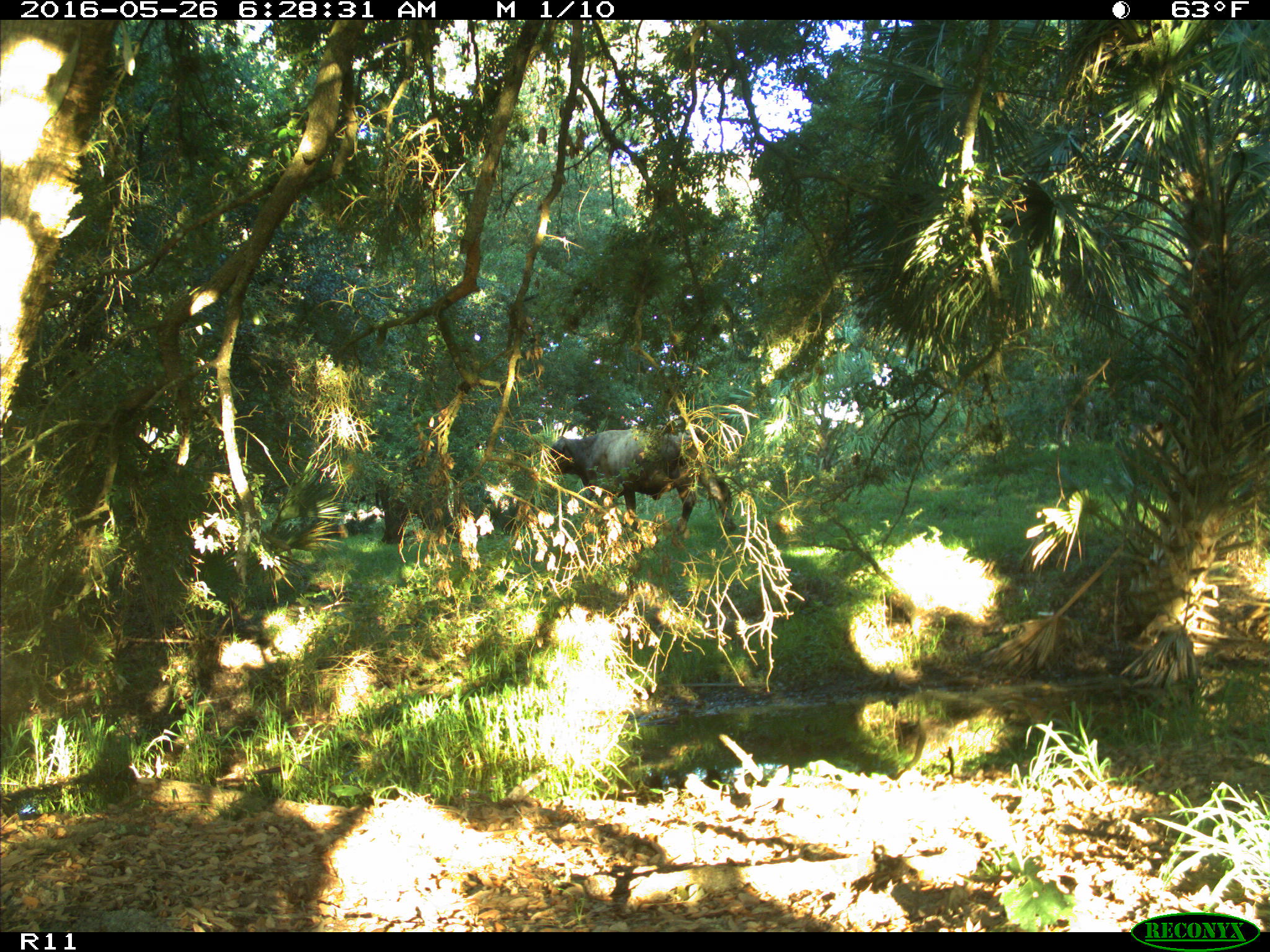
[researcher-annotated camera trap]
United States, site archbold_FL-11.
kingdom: Animalia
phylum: Chordata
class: Mammalia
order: Artiodactyla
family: Bovidae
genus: Bos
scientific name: Bos taurus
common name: domestic cow